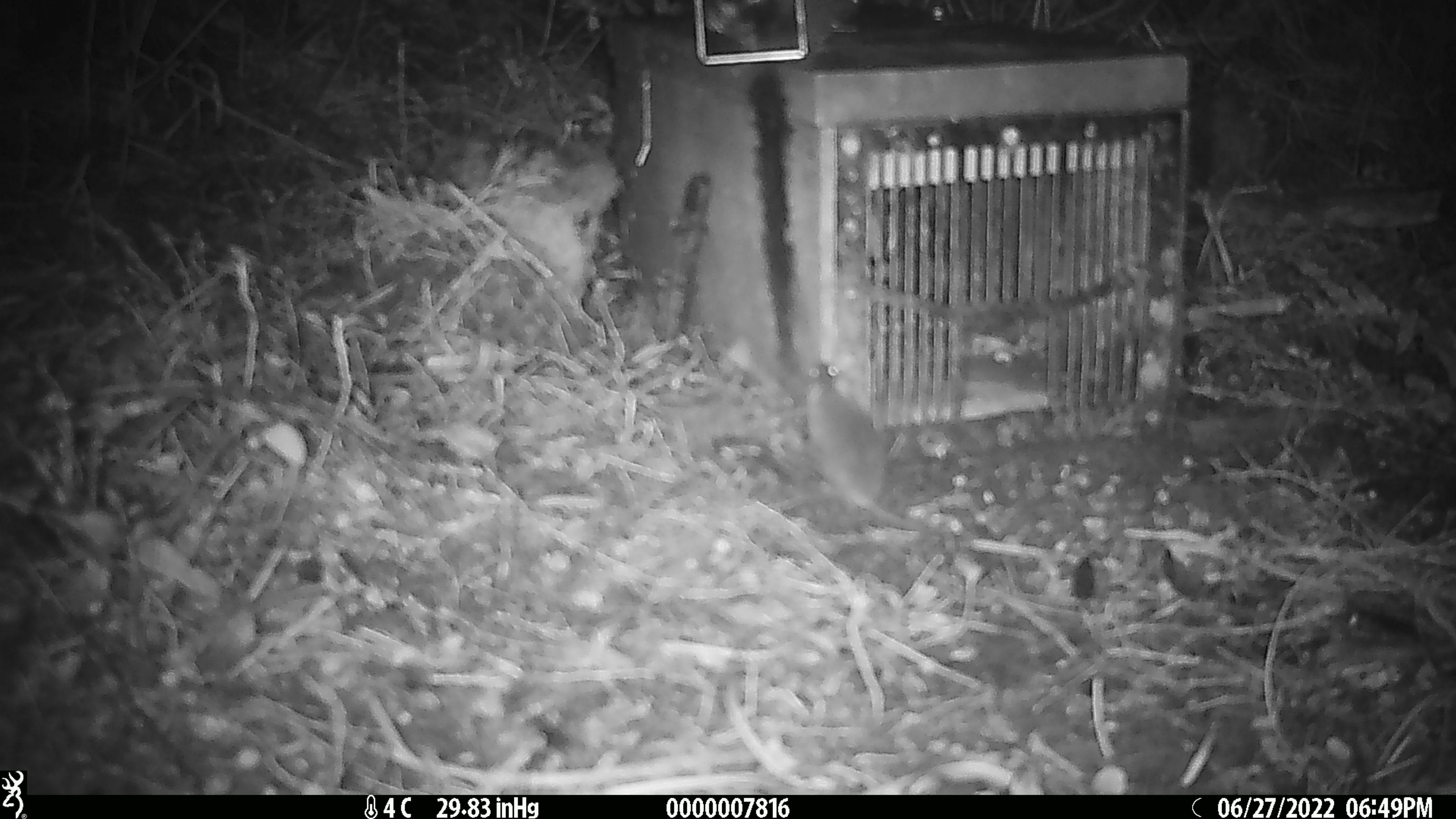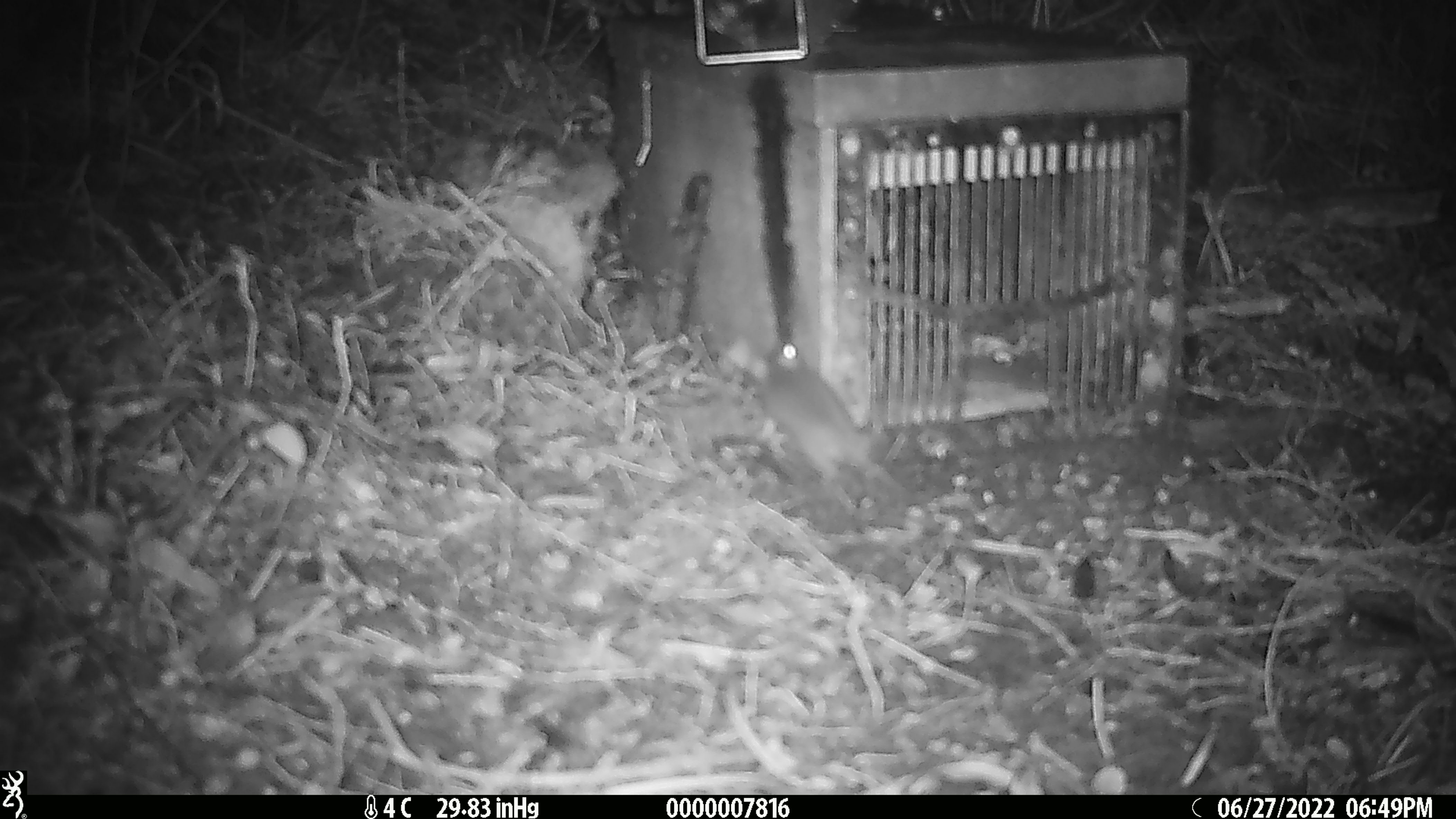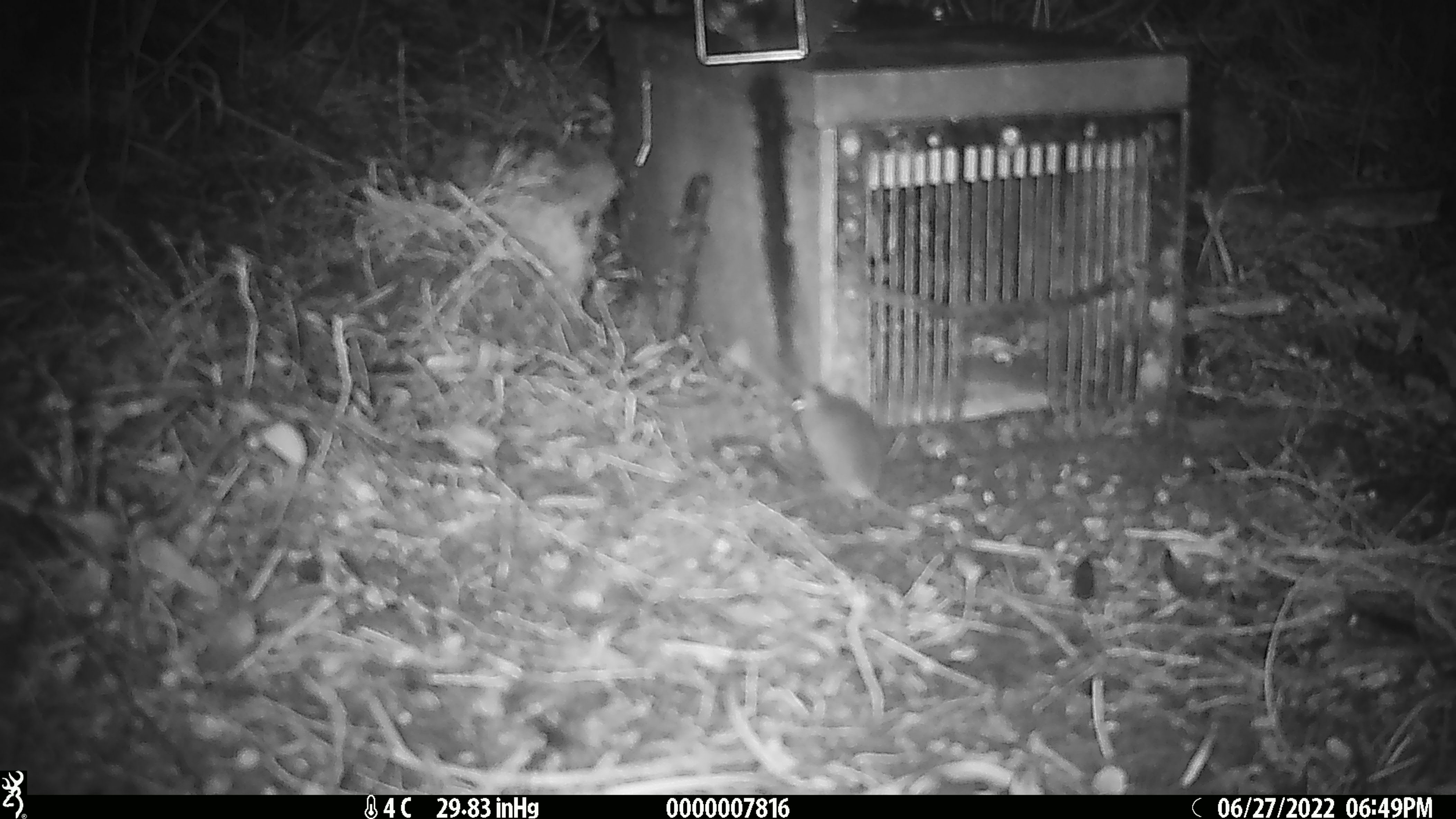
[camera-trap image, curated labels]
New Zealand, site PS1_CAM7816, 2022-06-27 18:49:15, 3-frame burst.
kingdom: Animalia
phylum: Chordata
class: Mammalia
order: Rodentia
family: Muridae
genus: Mus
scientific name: Mus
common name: mouse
Mouse (Mus).